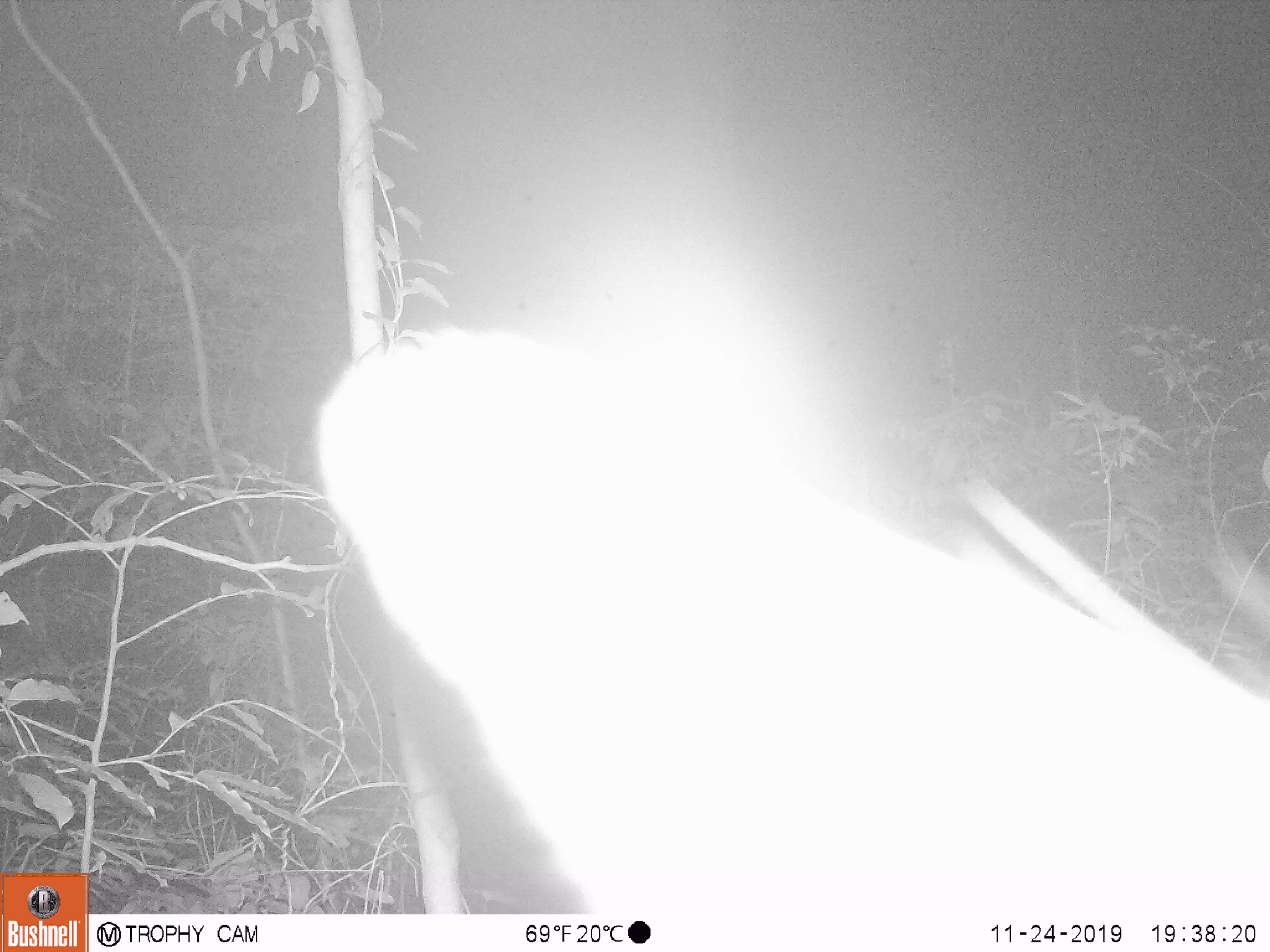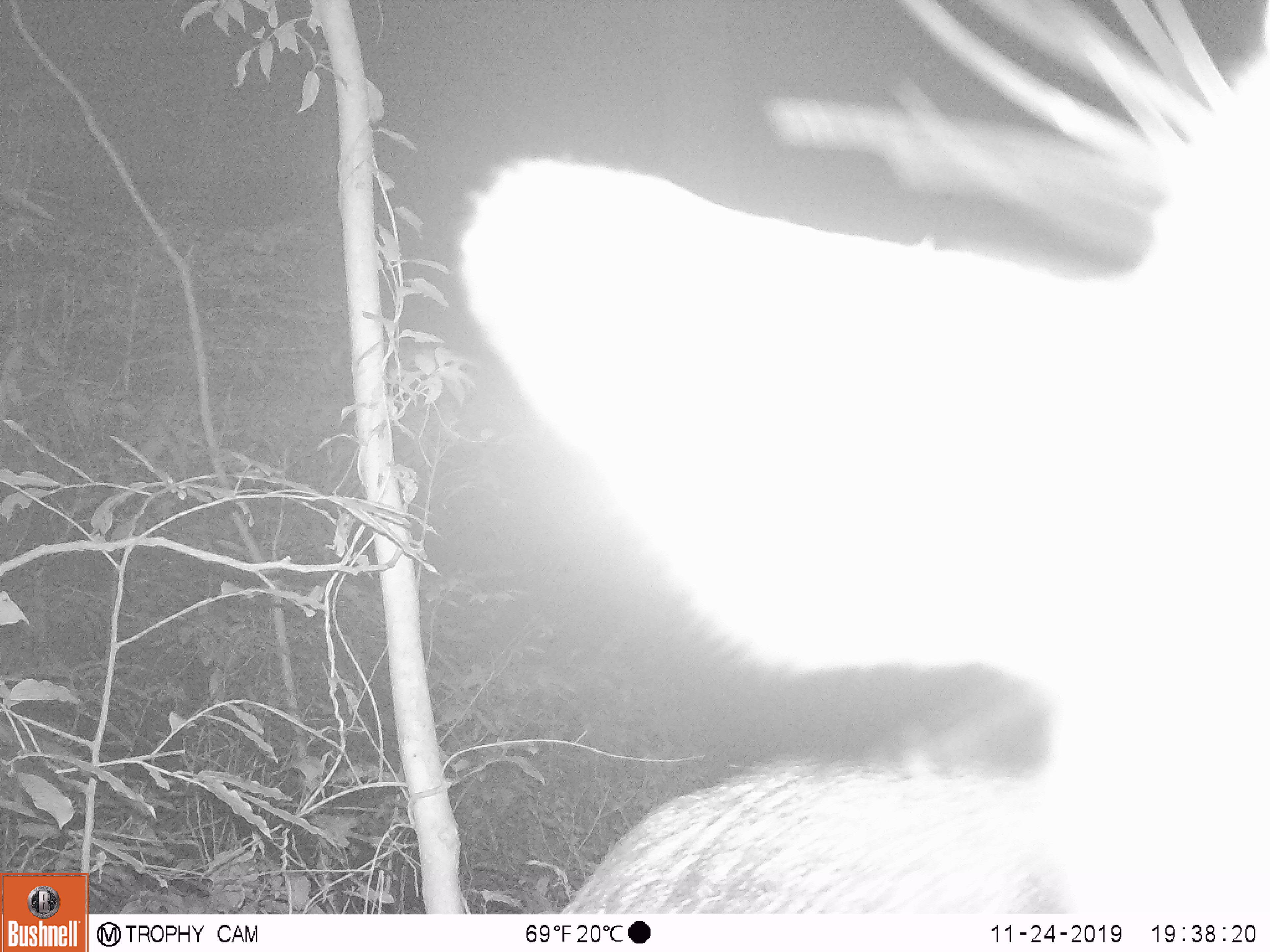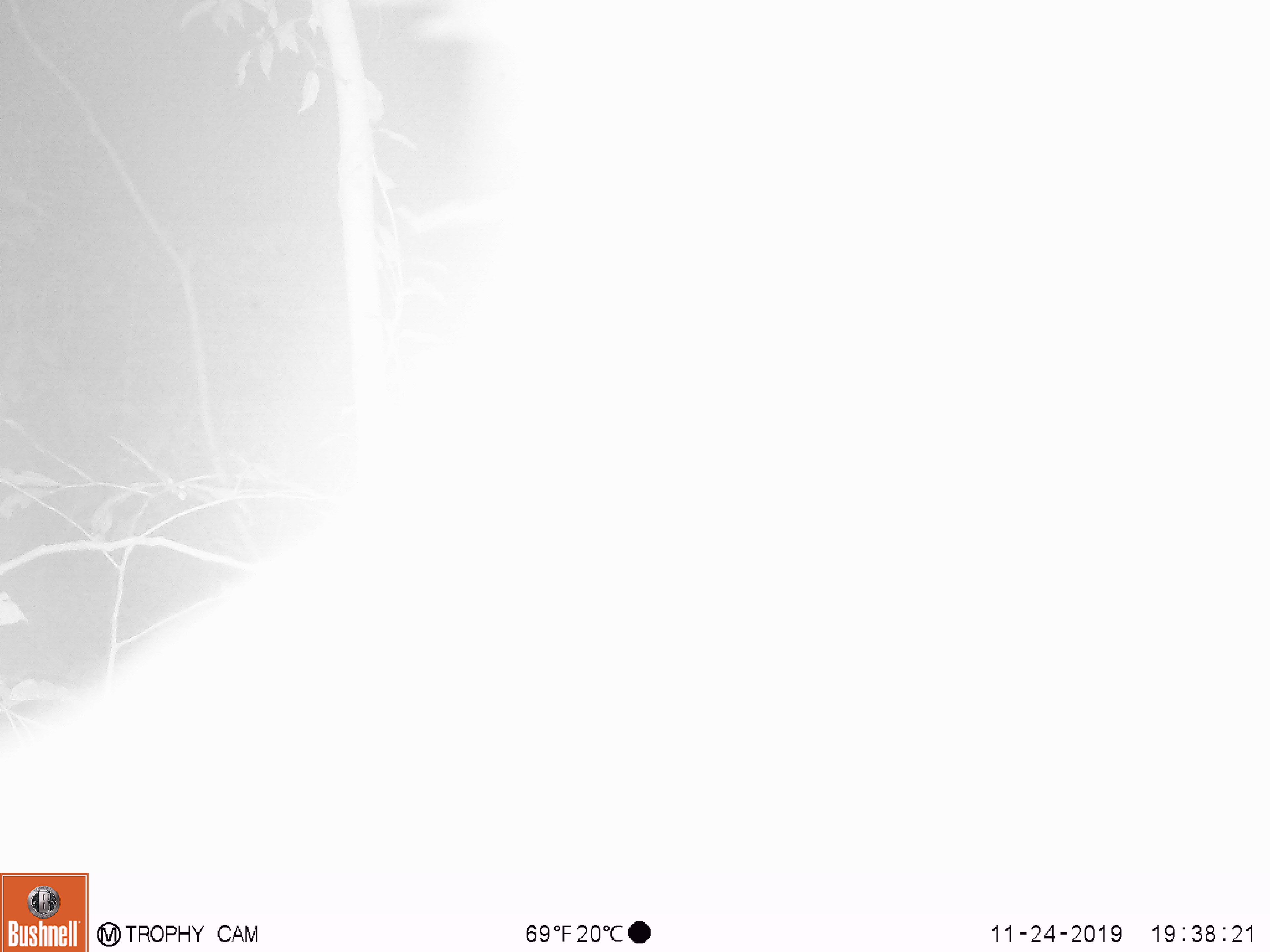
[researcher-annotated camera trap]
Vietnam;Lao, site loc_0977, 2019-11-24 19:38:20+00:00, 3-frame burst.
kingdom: Animalia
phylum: Chordata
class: Mammalia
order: Artiodactyla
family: Bovidae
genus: Capricornis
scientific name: Capricornis sumatraensis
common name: chinese serow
Chinese serow (Capricornis sumatraensis). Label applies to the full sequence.